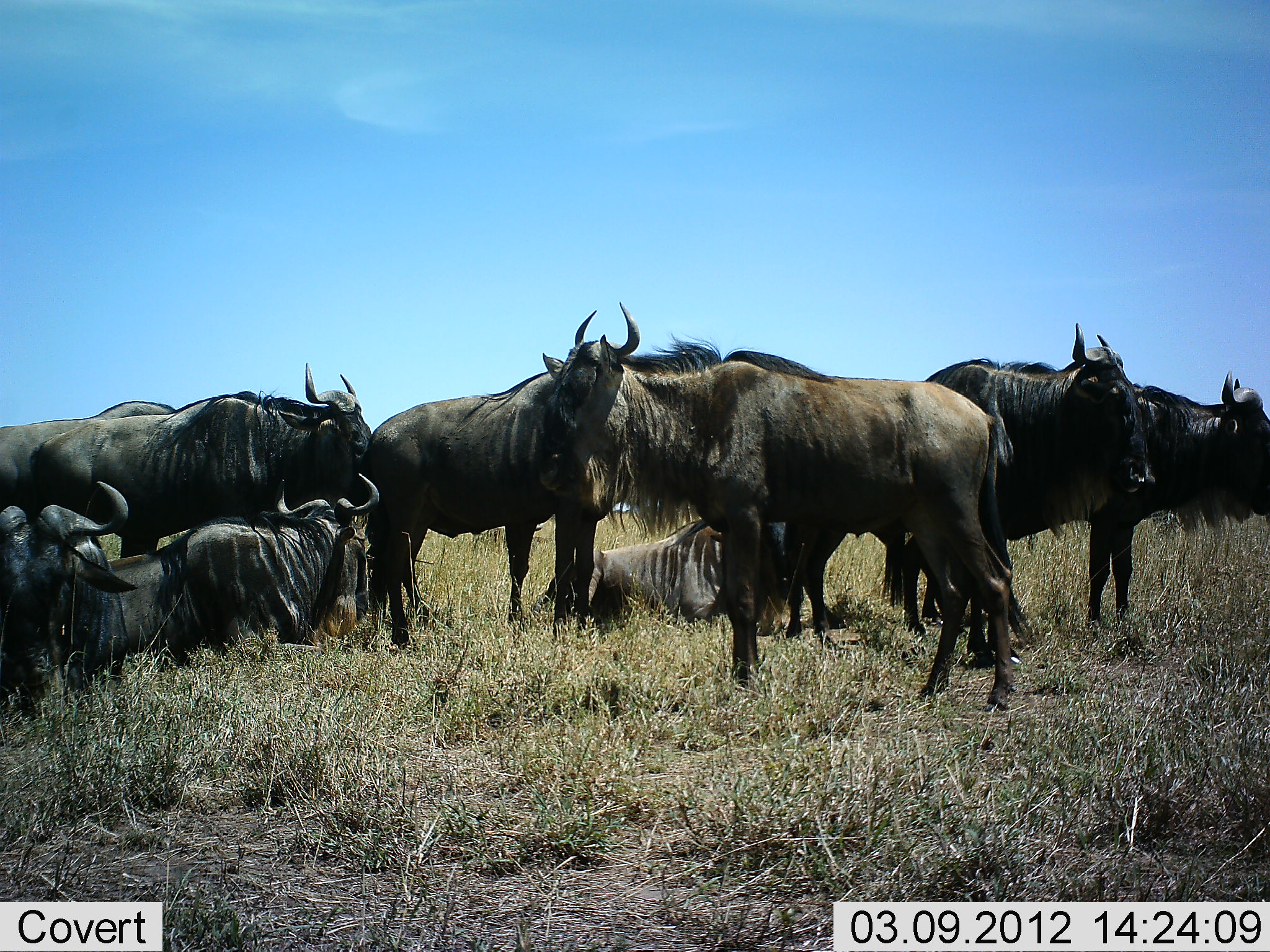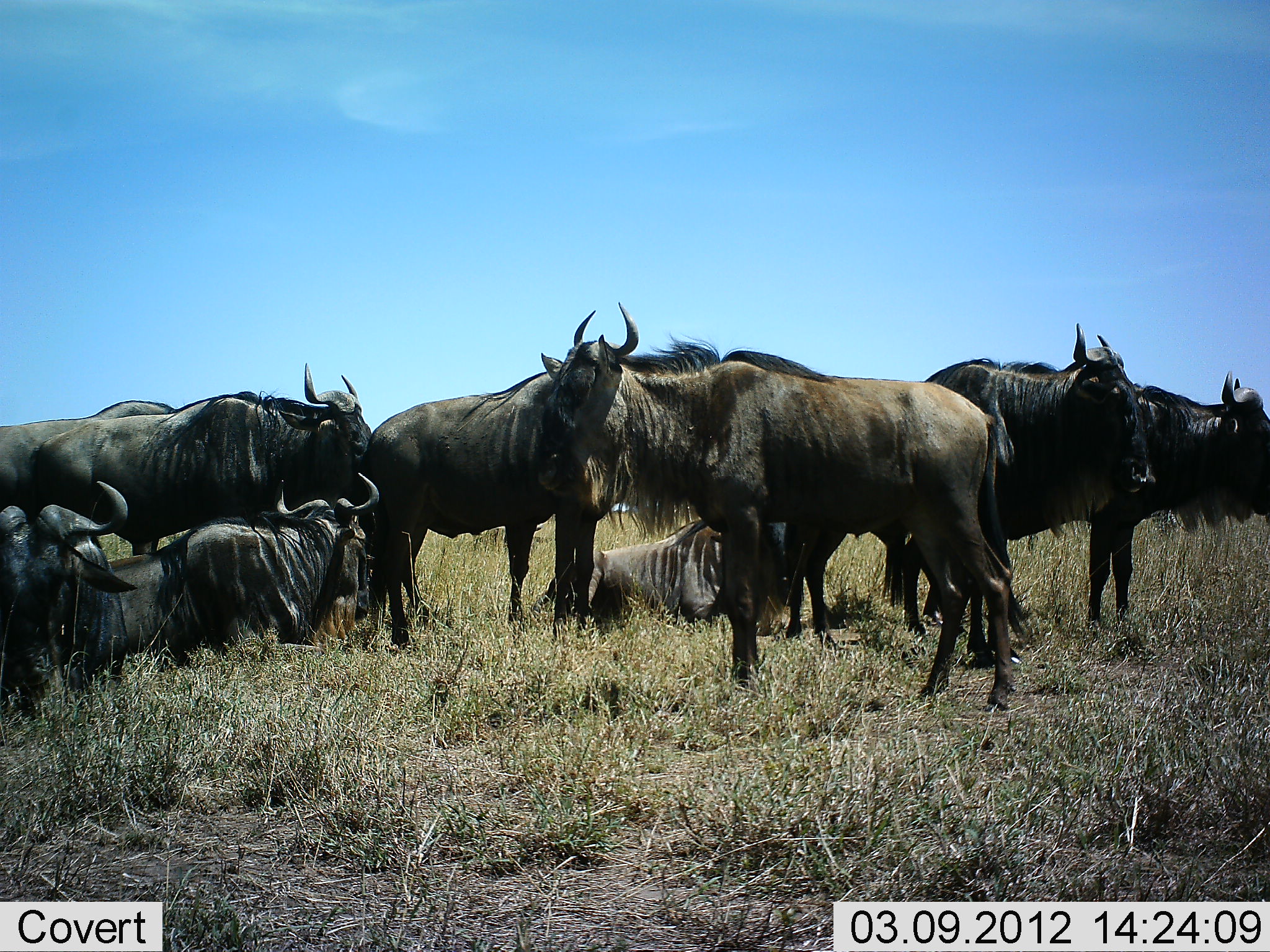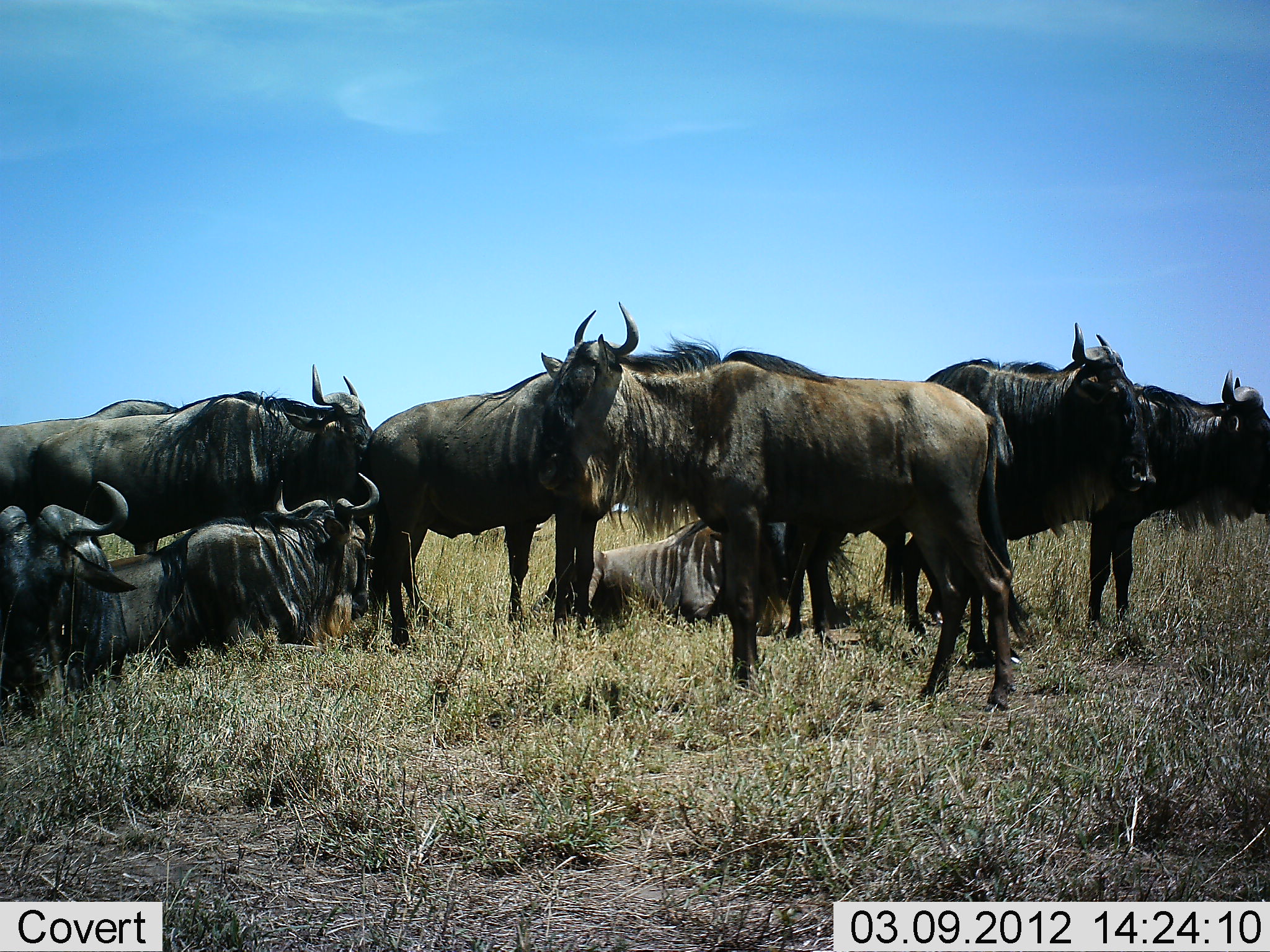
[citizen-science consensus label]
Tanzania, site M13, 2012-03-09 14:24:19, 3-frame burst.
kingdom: Animalia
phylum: Chordata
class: Mammalia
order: Artiodactyla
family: Bovidae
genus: Connochaetes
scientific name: Connochaetes taurinus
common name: blue wildebeest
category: wildebeest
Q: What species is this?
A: Wildebeest (blue wildebeest) (Connochaetes taurinus).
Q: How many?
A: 9.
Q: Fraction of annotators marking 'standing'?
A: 88%.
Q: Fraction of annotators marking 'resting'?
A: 94%.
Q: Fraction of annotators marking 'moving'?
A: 12%.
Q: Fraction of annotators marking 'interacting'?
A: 12%.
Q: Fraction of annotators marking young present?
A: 0%.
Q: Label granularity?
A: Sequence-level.